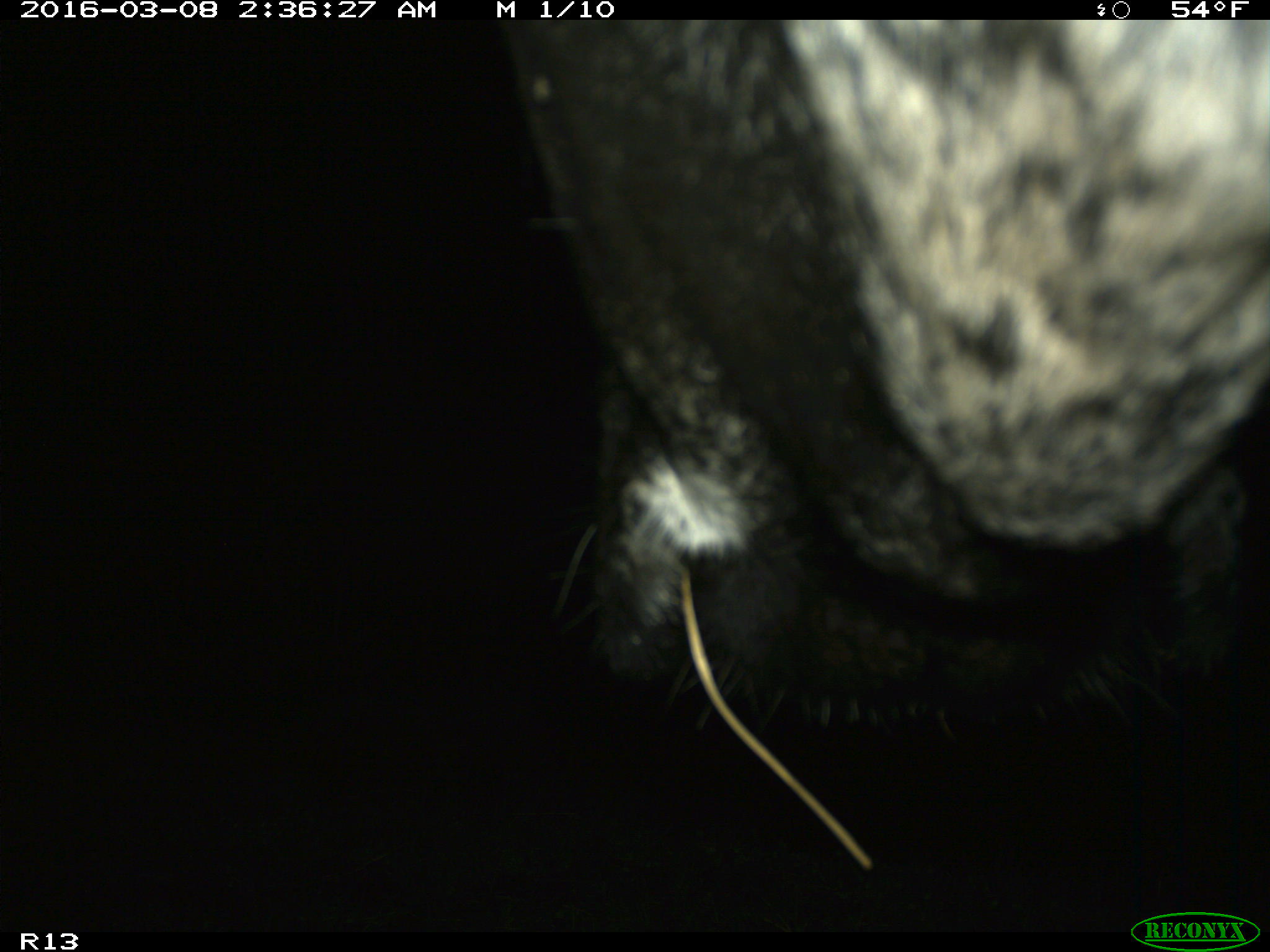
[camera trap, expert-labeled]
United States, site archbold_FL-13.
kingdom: Animalia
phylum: Chordata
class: Mammalia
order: Artiodactyla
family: Bovidae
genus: Bos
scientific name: Bos taurus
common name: domestic cow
Bos taurus (domestic cow).